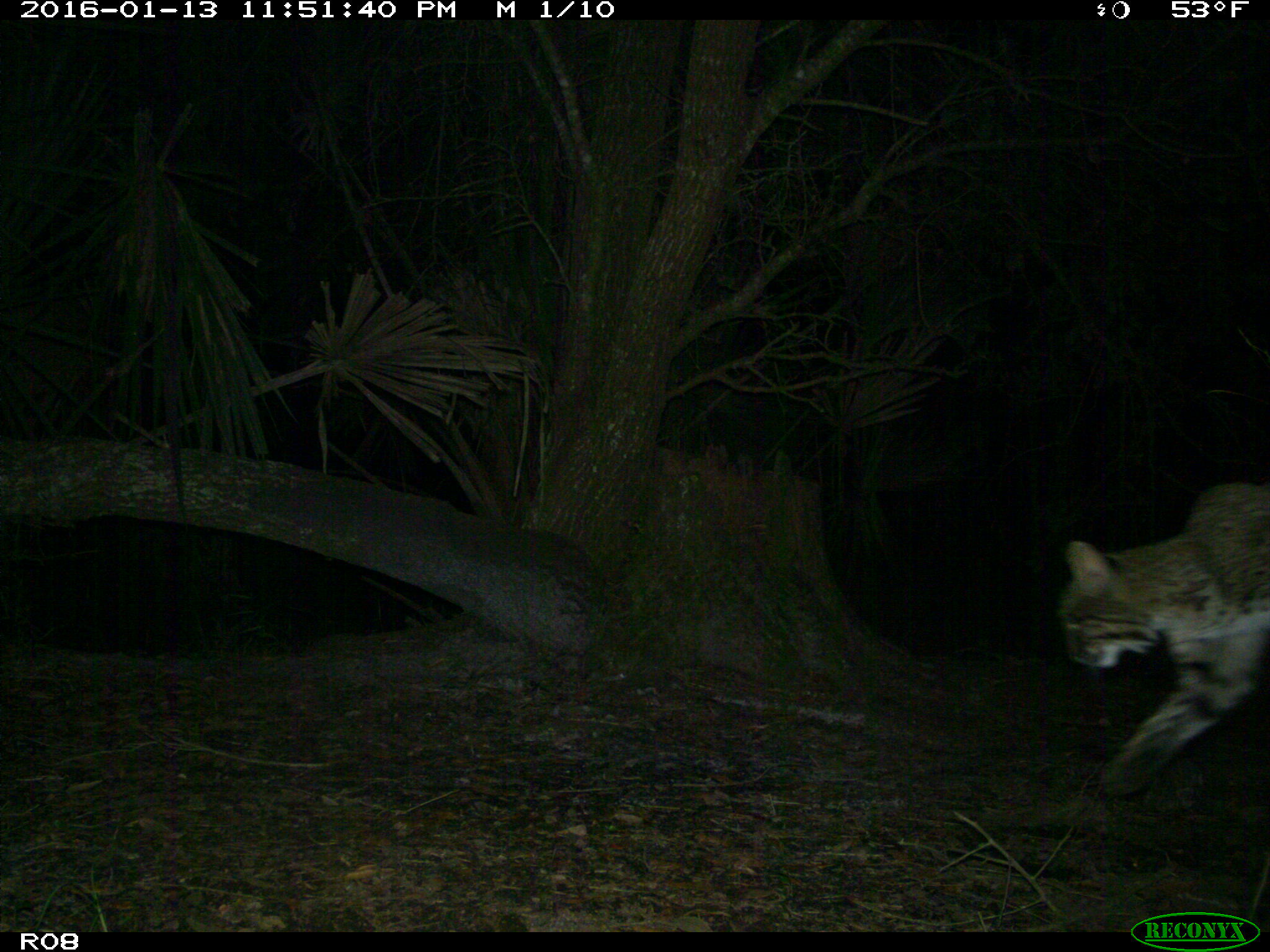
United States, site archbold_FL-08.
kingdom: Animalia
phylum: Chordata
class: Mammalia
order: Carnivora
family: Felidae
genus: Lynx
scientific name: Lynx rufus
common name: bobcat